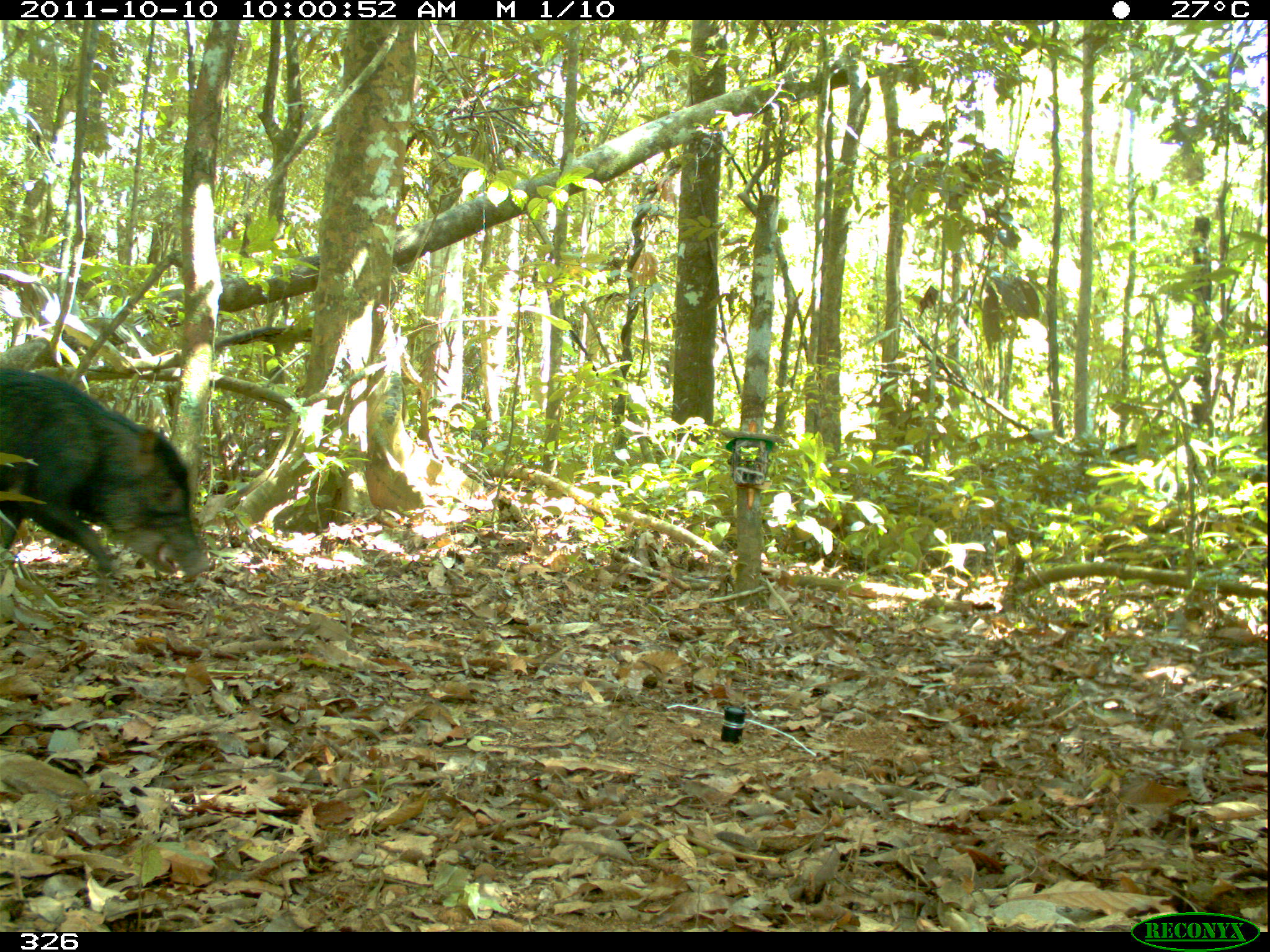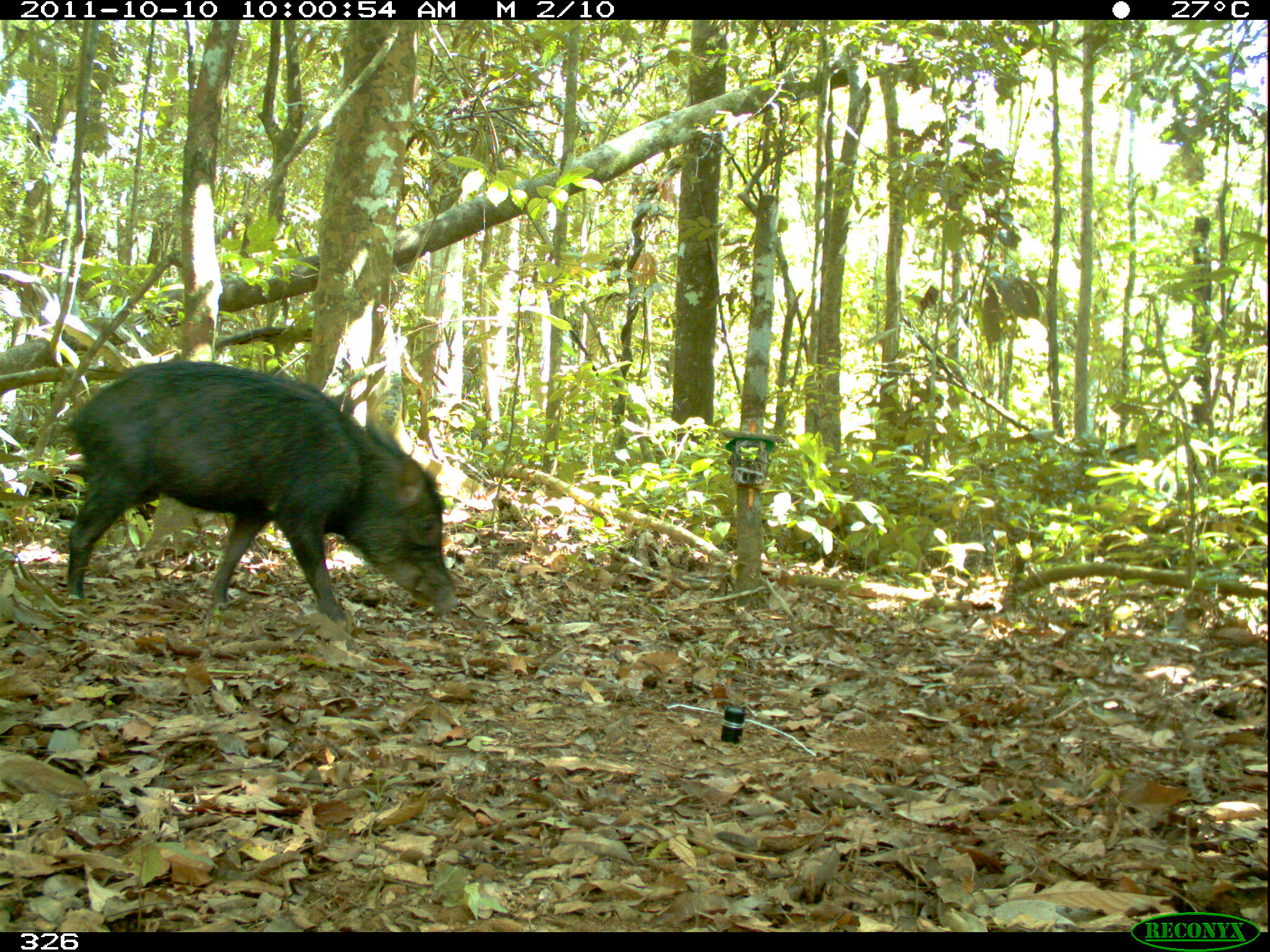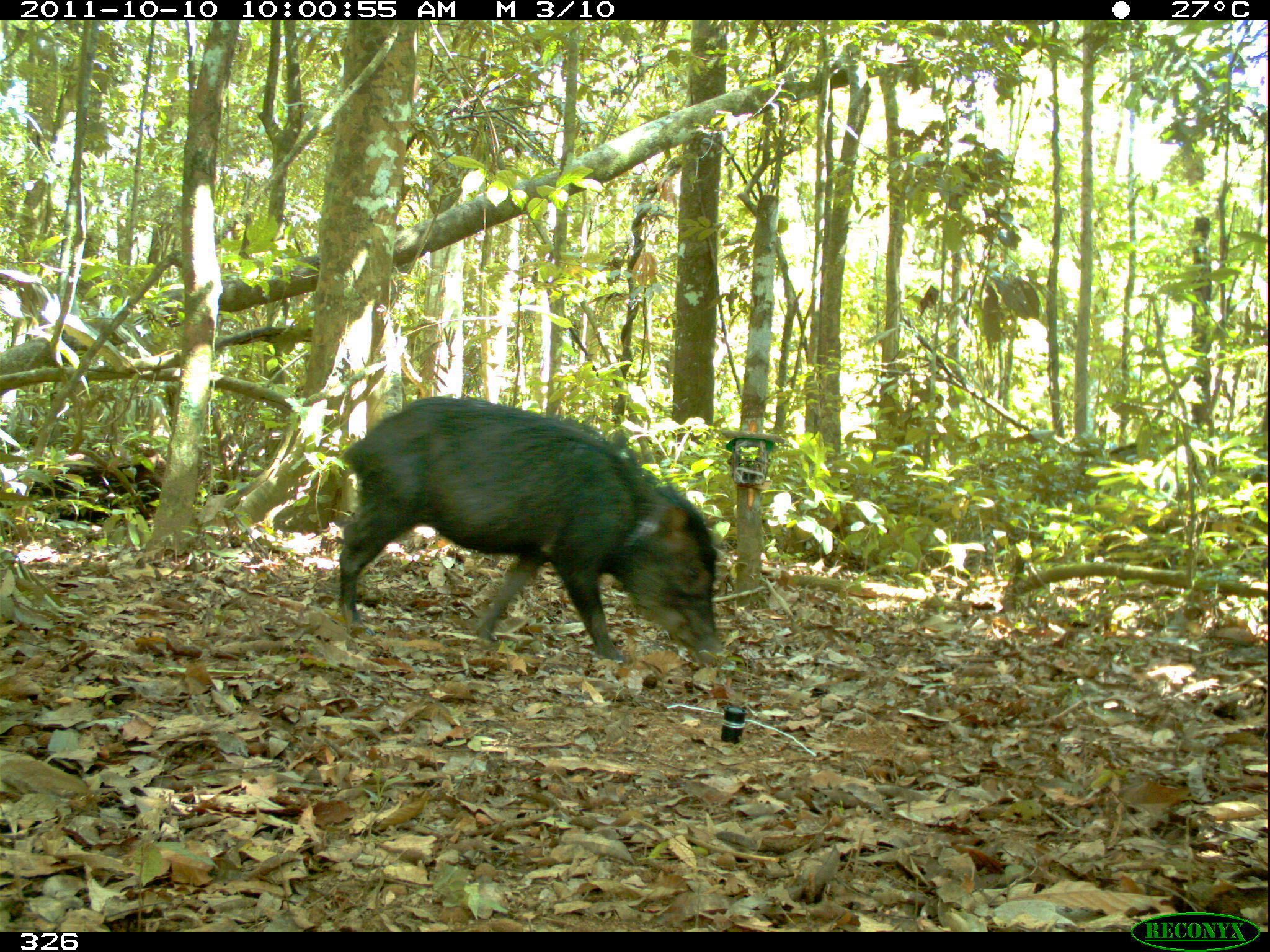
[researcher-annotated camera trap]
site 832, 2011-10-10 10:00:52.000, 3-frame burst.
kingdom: Animalia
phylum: Chordata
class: Mammalia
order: Artiodactyla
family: Tayassuidae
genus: Tayassu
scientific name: Tayassu pecari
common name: white-lipped peccary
Tayassu pecari (white-lipped peccary).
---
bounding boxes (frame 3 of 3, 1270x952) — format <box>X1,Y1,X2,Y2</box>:
tayassu pecari: <box>337,394,719,668</box>